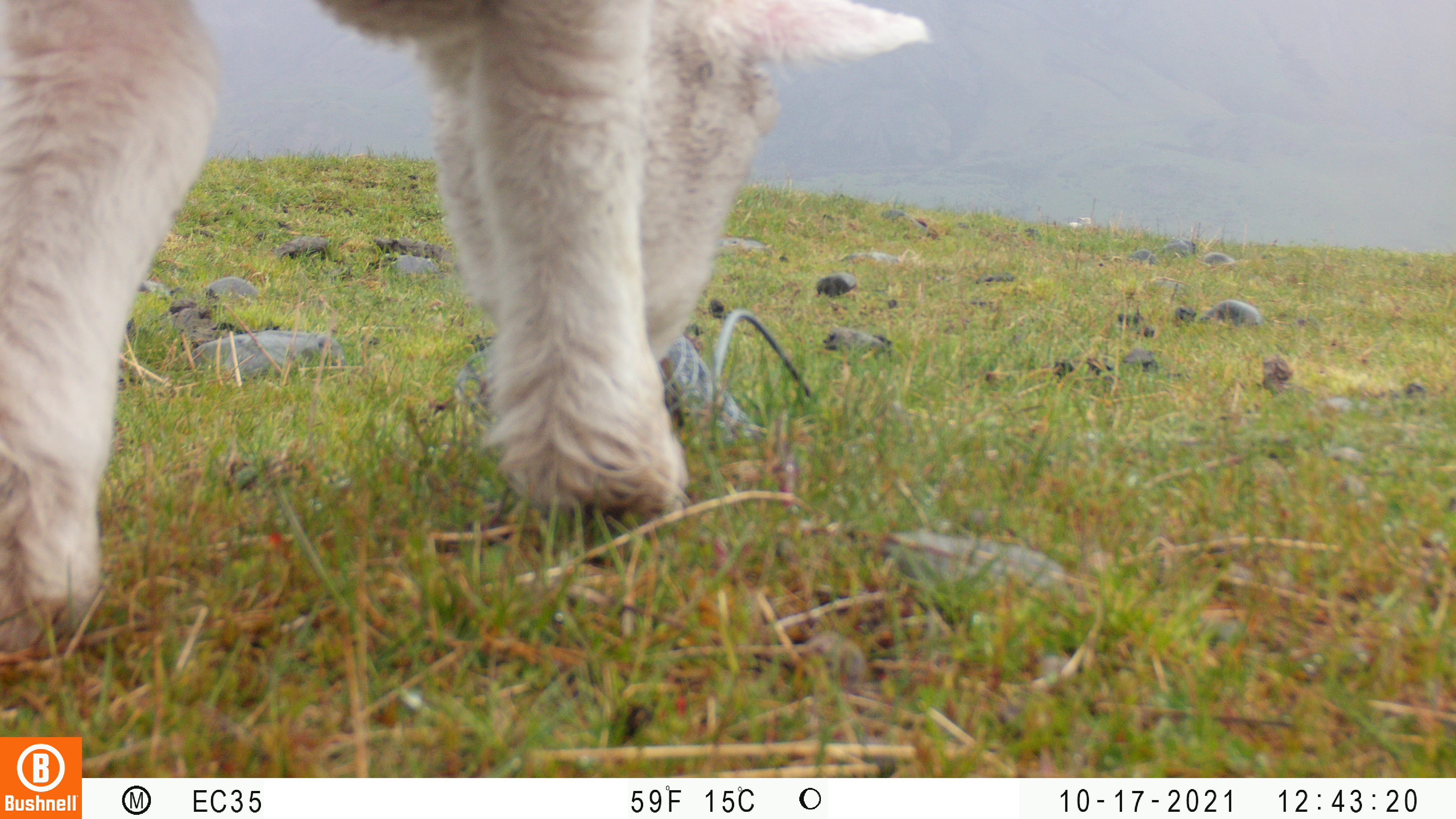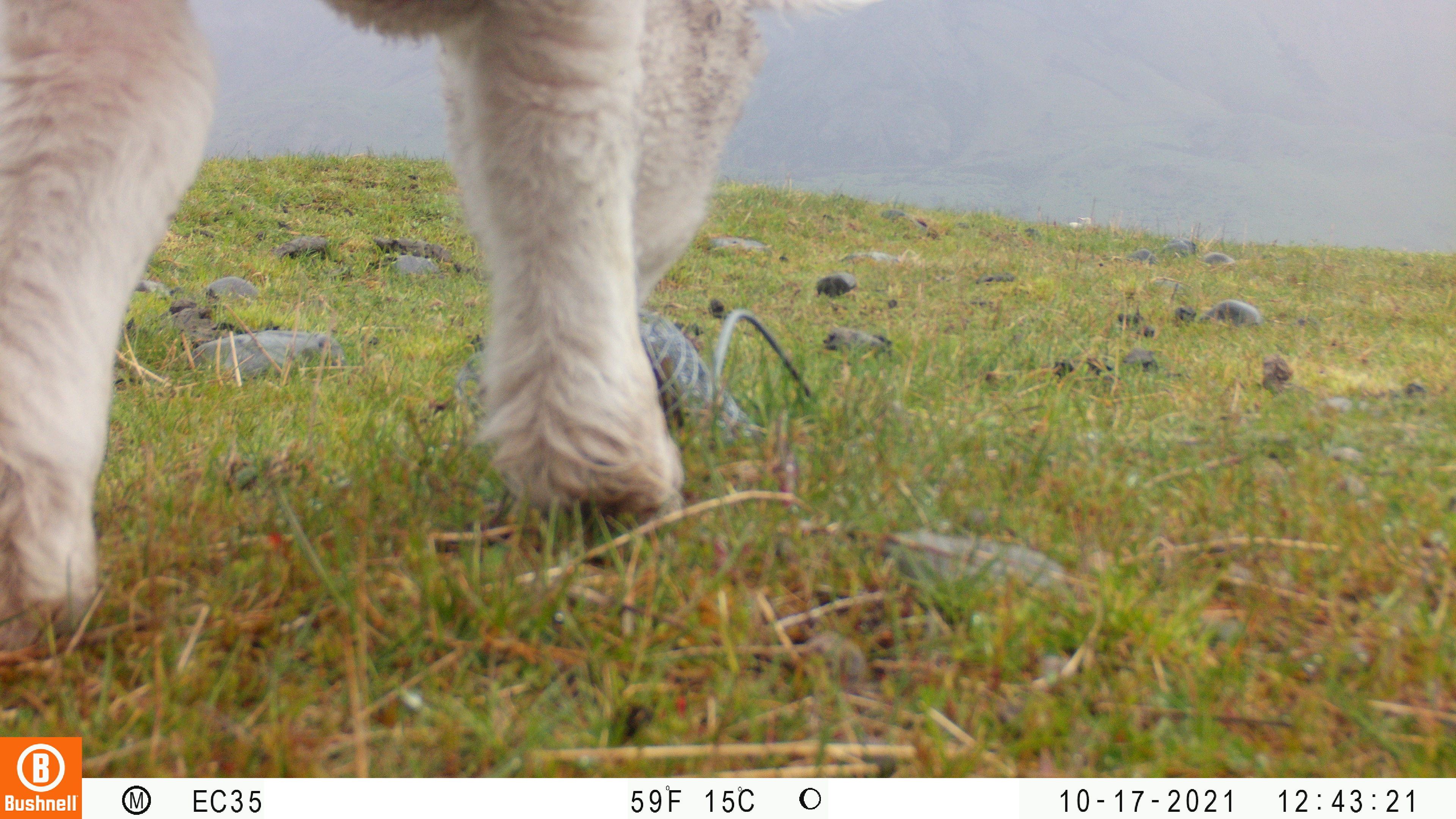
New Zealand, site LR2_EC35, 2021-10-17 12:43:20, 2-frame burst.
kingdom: Animalia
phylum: Chordata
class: Mammalia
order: Artiodactyla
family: Bovidae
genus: Bos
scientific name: Bos taurus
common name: domestic cow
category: cow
Cow (domestic cow) (Bos taurus).